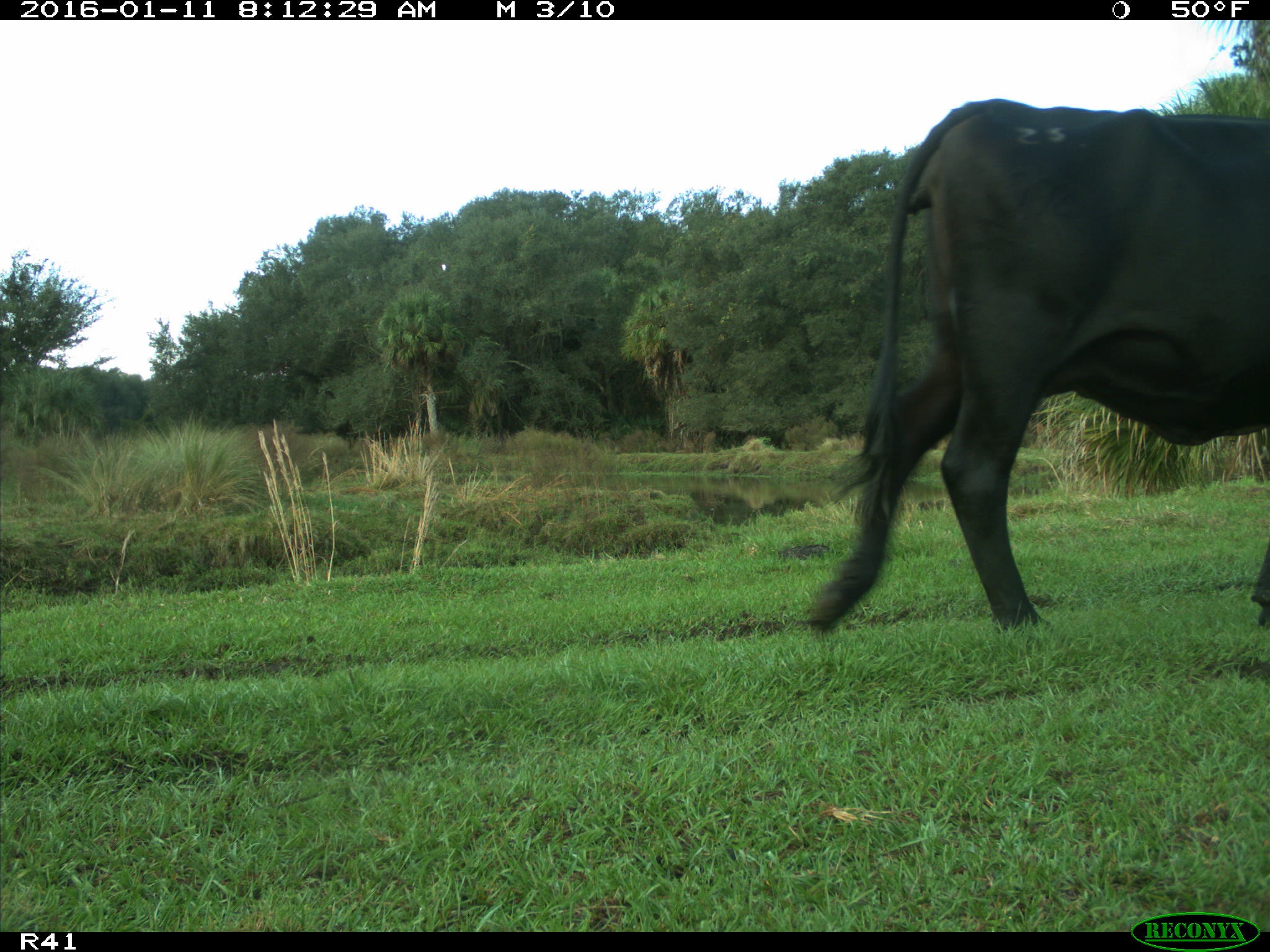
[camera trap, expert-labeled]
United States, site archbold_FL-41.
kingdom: Animalia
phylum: Chordata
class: Mammalia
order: Artiodactyla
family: Bovidae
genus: Bos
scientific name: Bos taurus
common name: domestic cow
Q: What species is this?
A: Bos taurus (domestic cow).